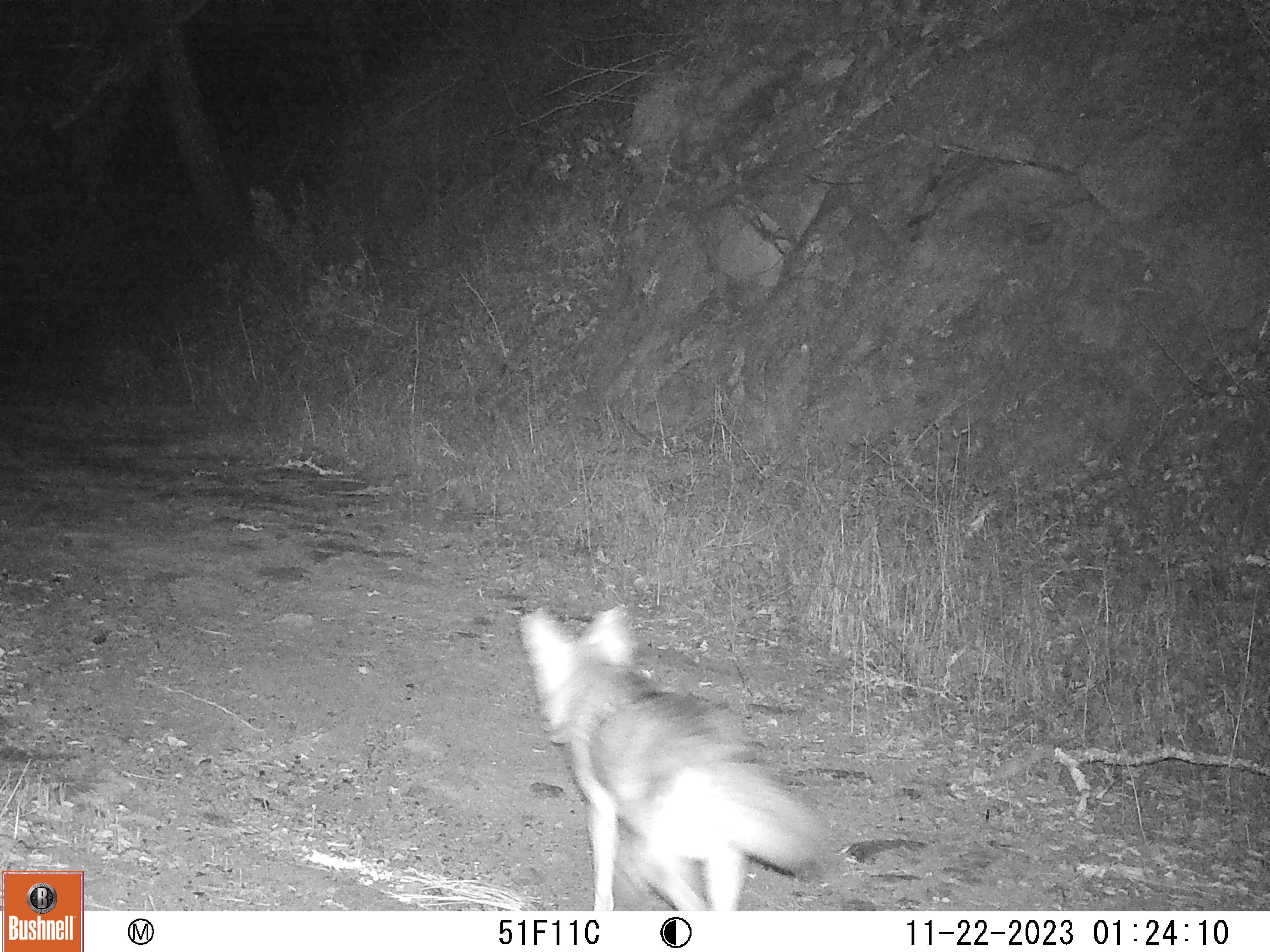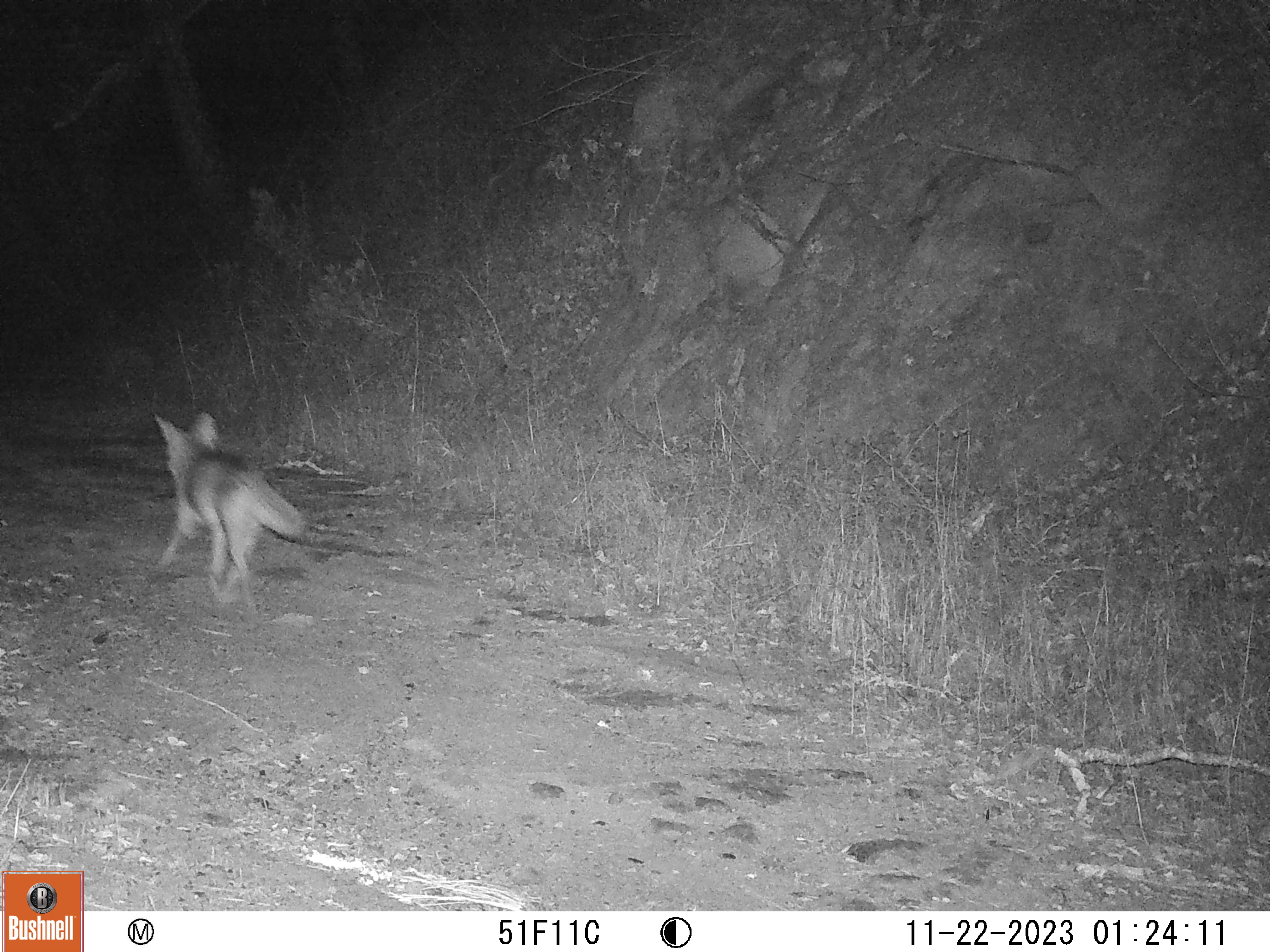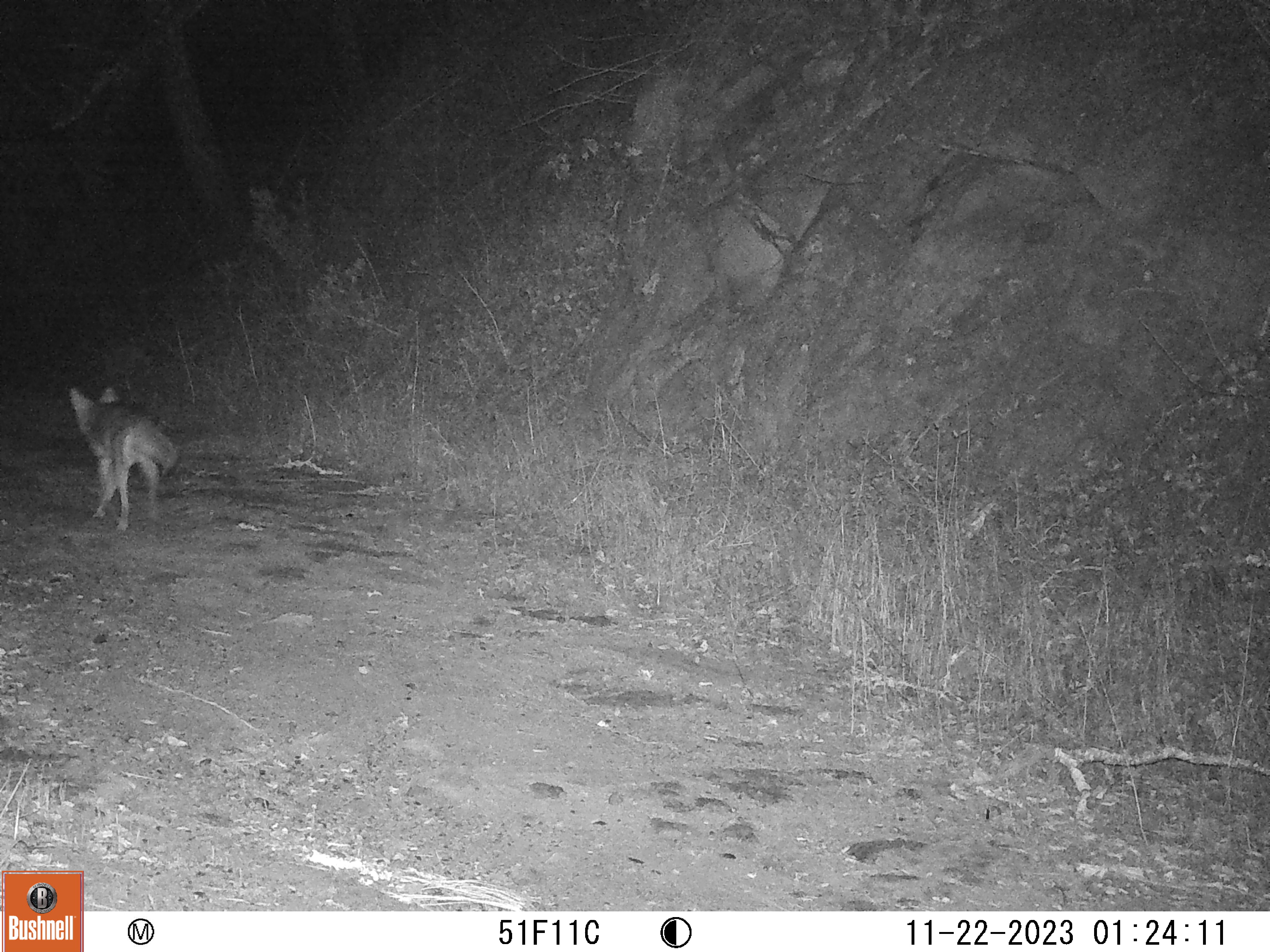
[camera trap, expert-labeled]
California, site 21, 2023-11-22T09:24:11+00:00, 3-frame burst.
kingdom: Animalia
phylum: Chordata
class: Mammalia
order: Carnivora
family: Canidae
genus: Canis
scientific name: Canis latrans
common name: coyote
Coyote (Canis latrans).